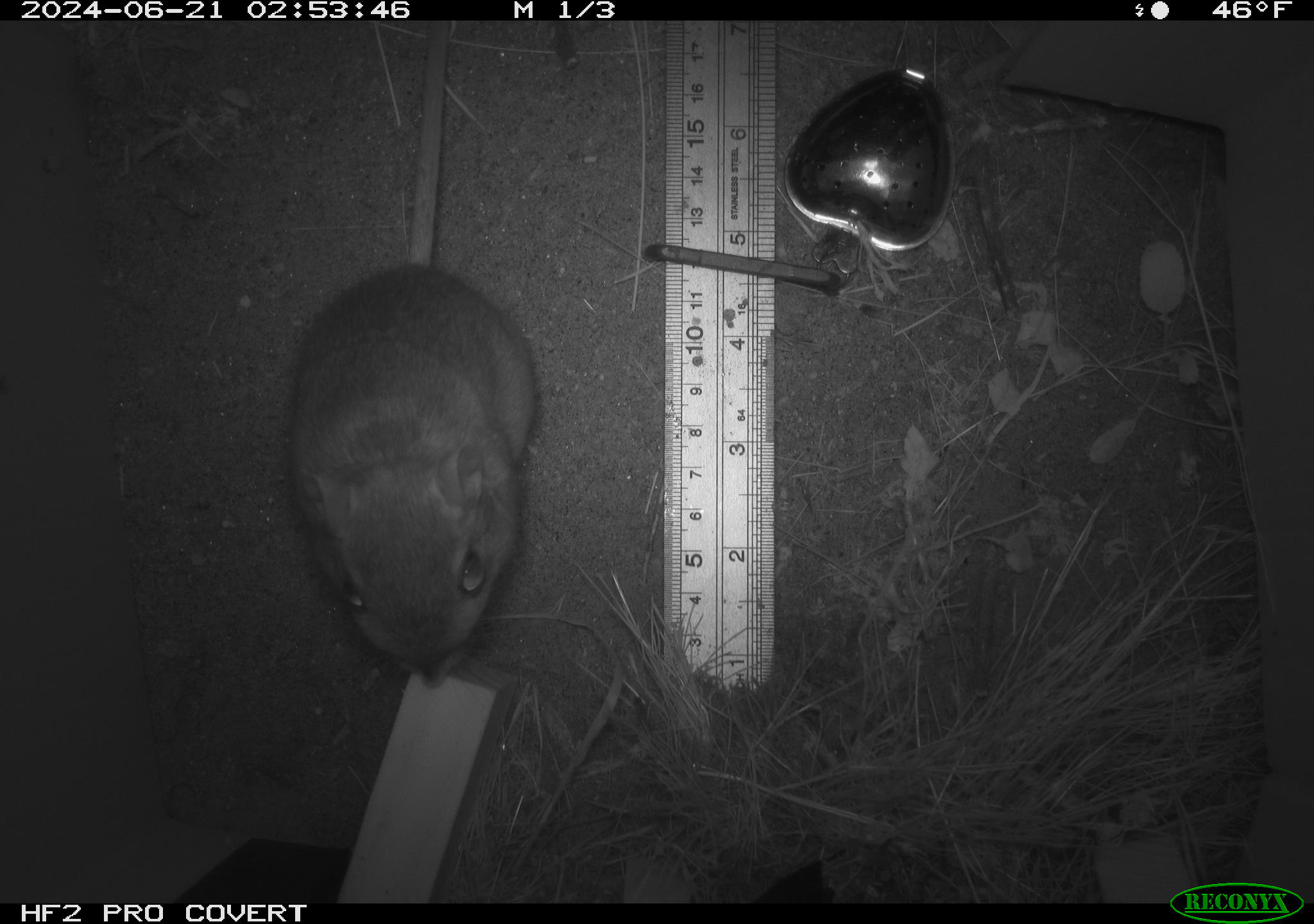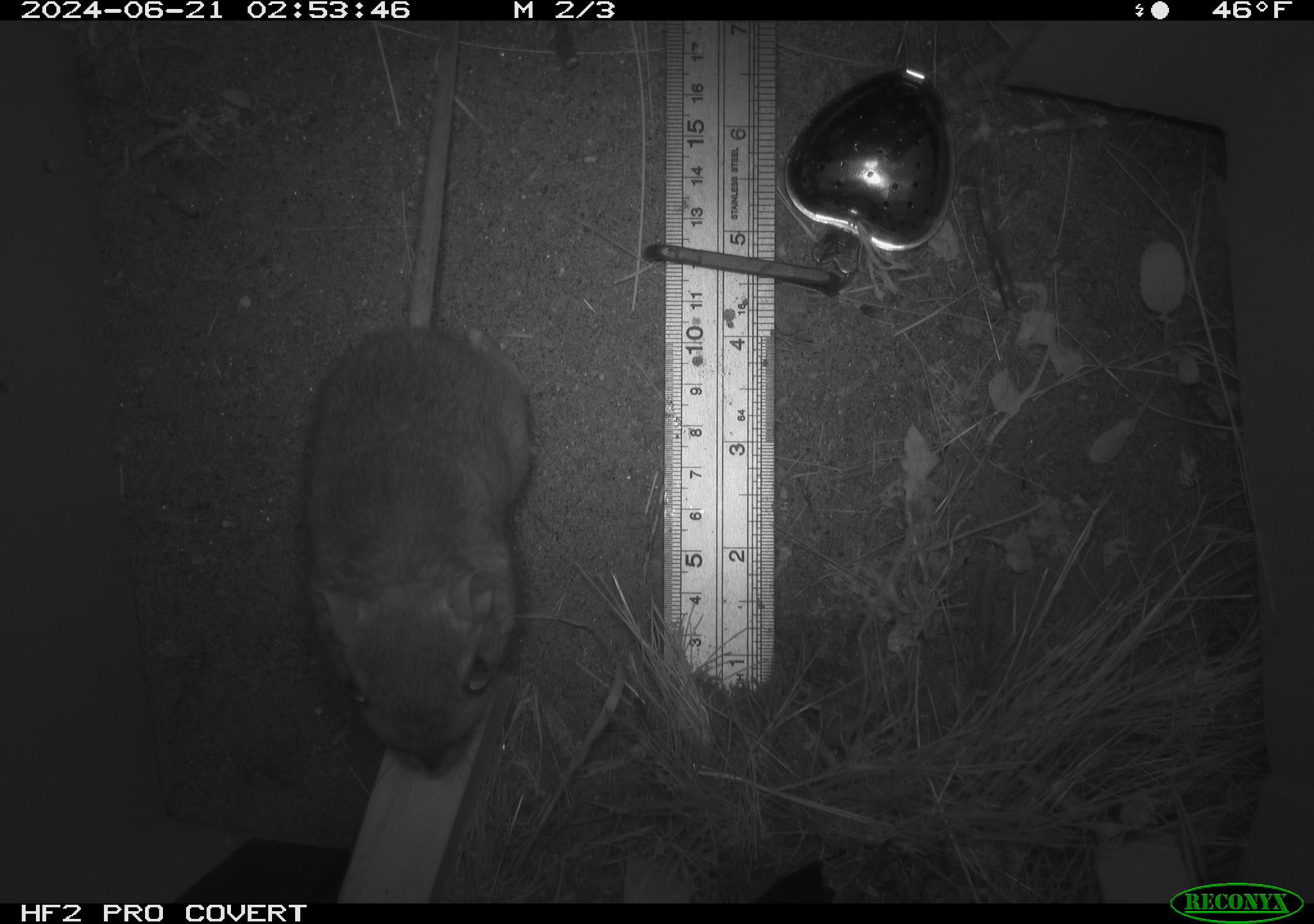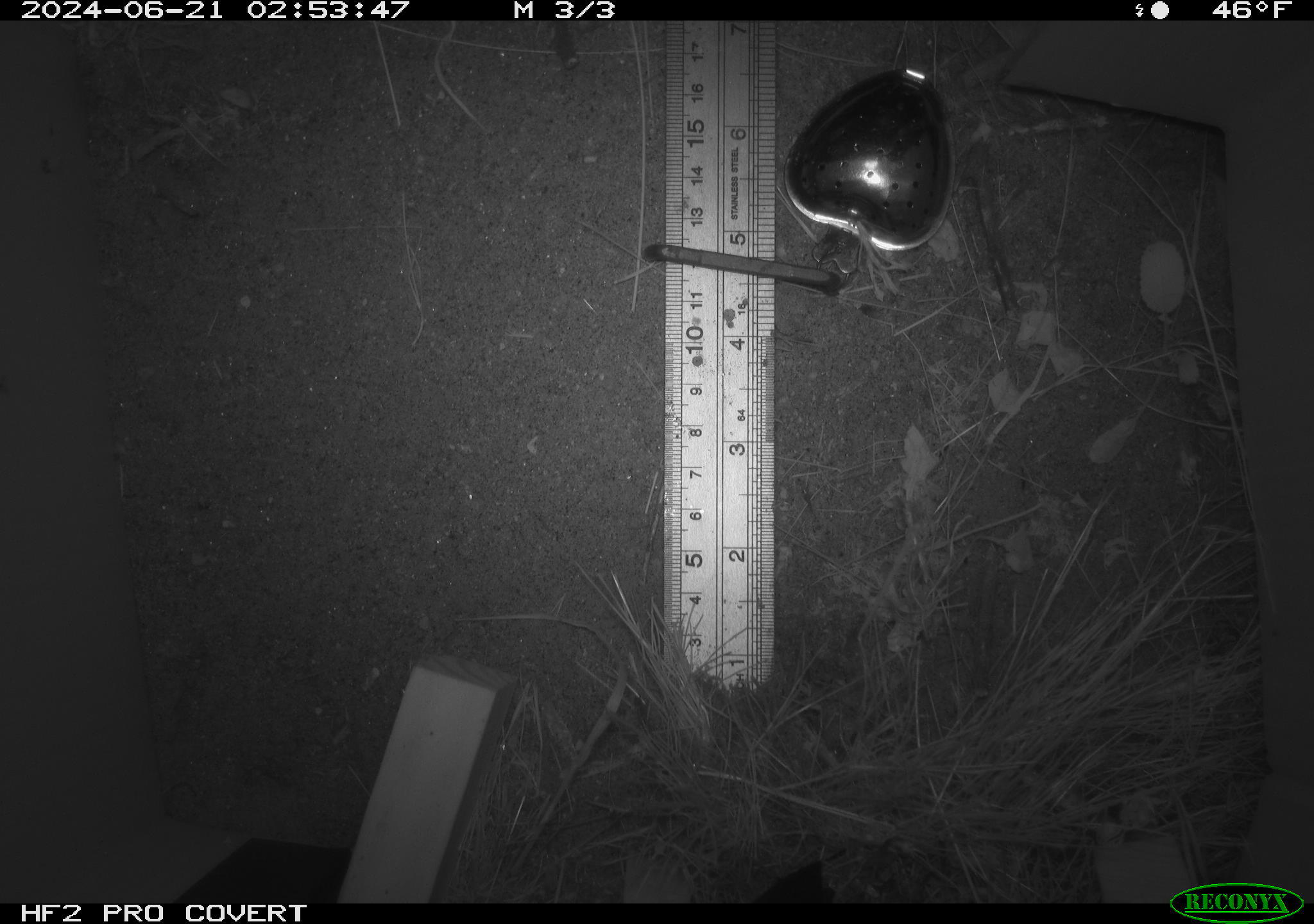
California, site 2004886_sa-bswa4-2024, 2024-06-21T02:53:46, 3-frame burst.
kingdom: Animalia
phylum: Chordata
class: Mammalia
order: Rodentia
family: Heteromyidae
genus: Dipodomys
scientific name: Dipodomys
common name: kangaroo rats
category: dipodomys species